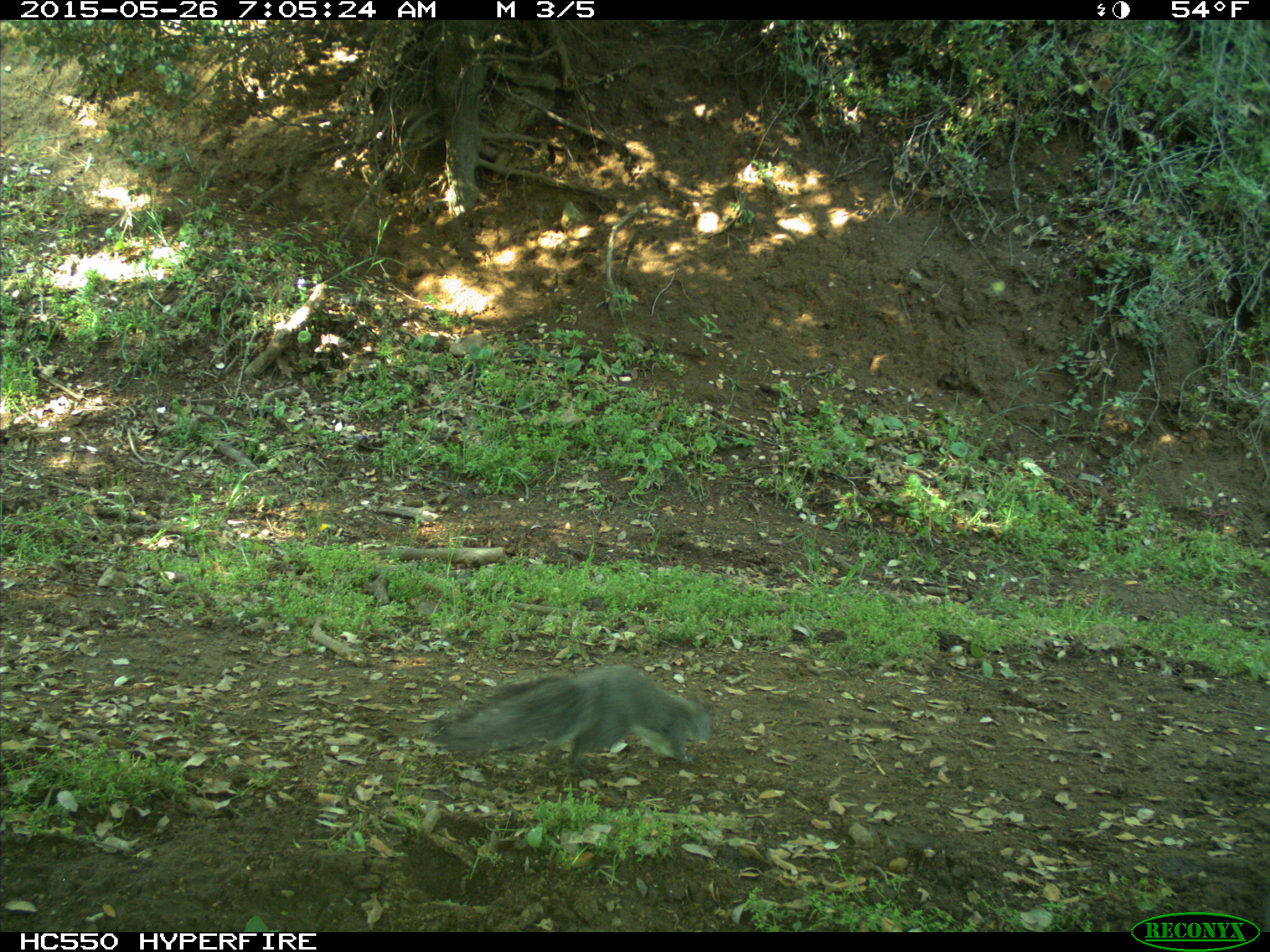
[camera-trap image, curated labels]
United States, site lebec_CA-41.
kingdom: Animalia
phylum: Chordata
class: Mammalia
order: Rodentia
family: Sciuridae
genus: Sciurus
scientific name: Sciurus carolinensis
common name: eastern gray squirrel